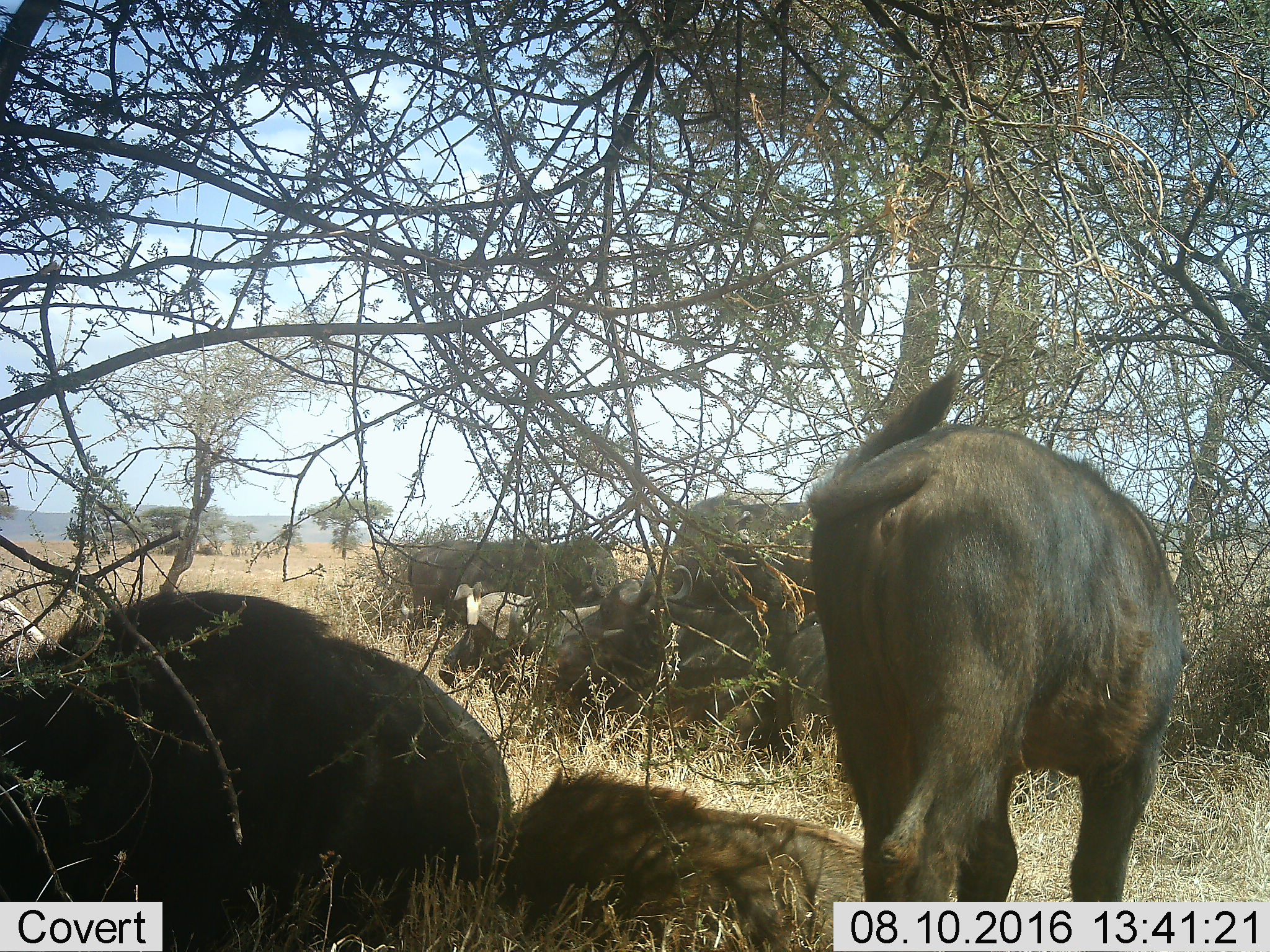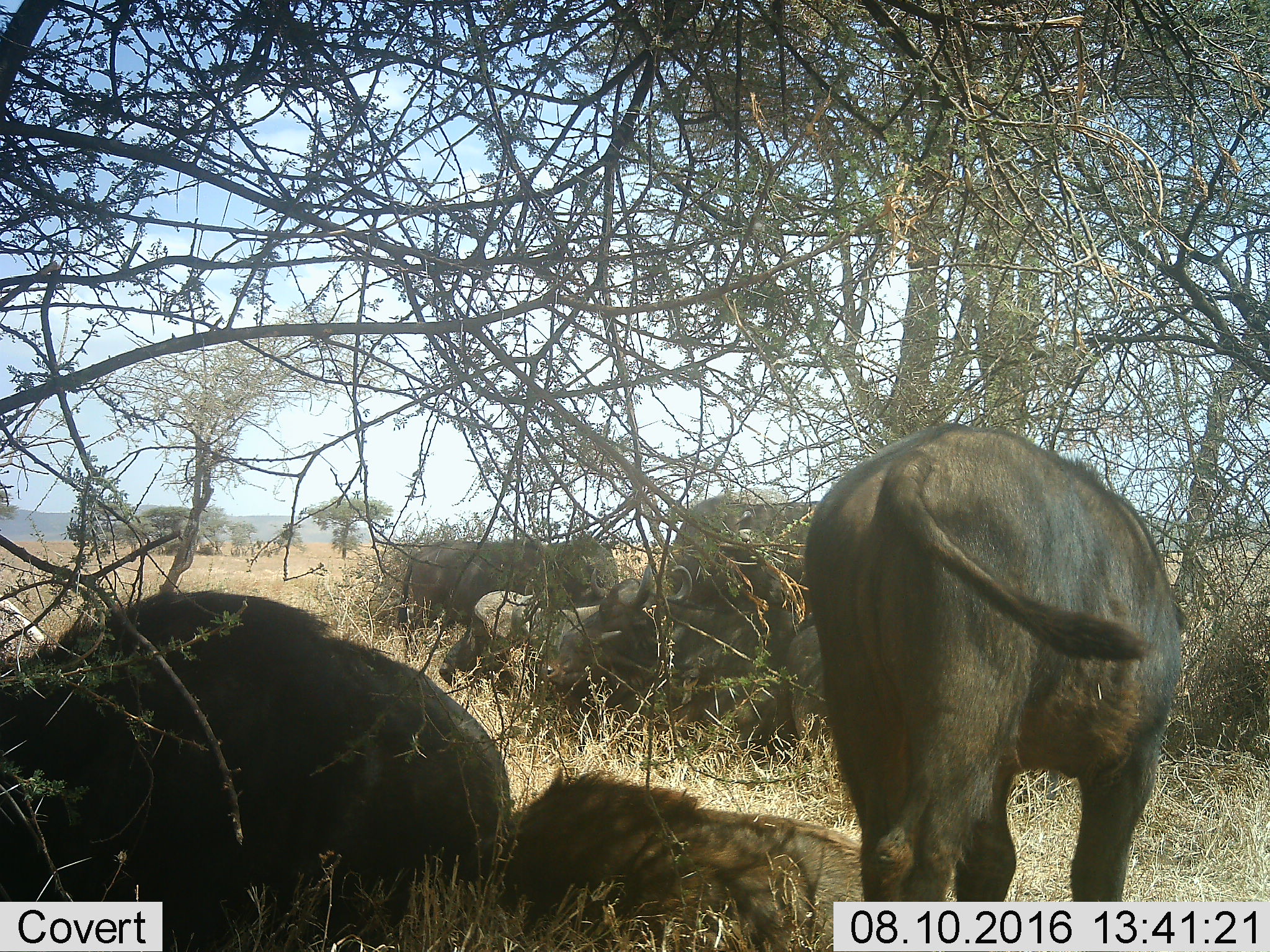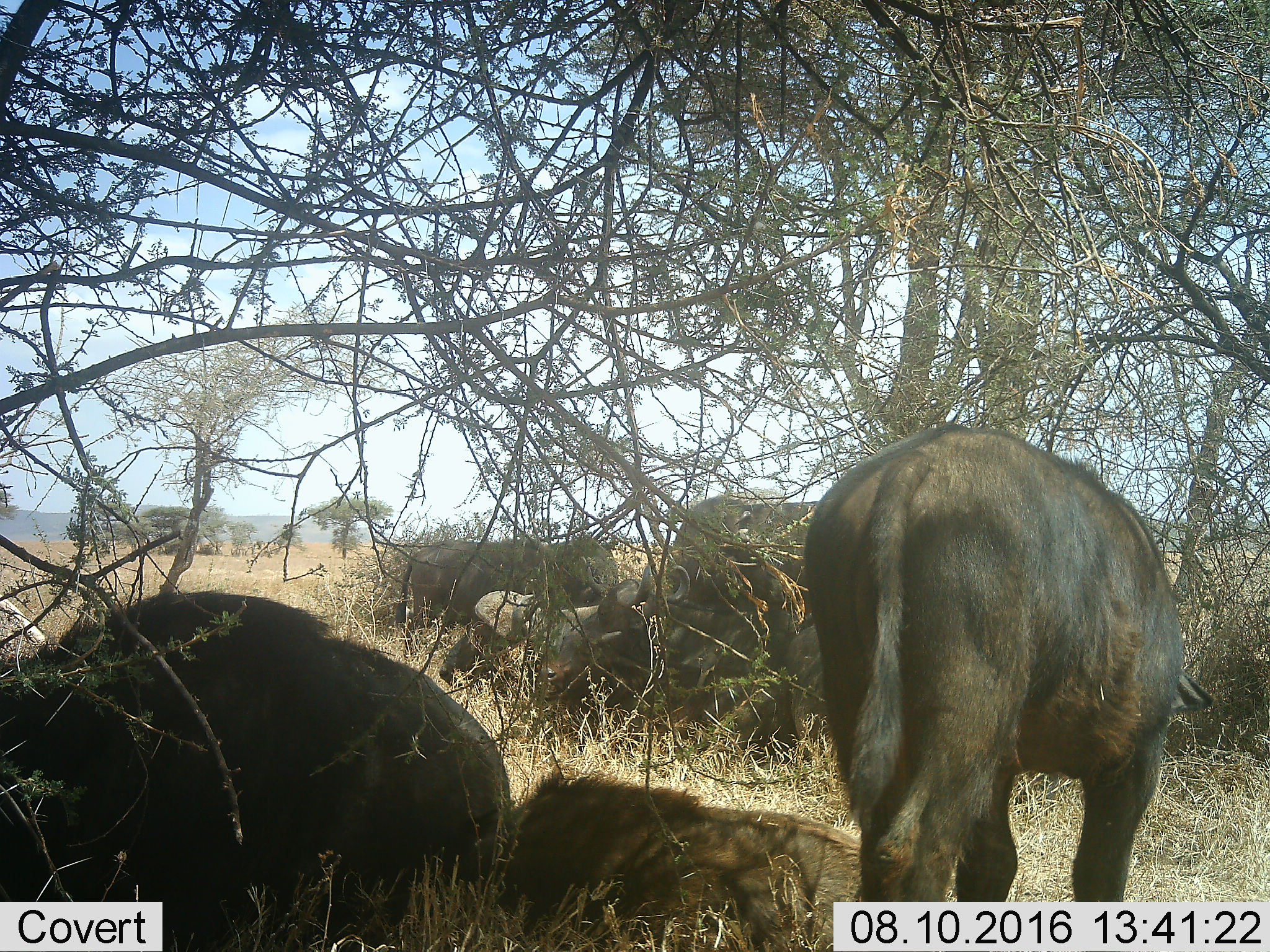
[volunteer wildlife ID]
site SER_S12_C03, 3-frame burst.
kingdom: Animalia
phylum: Chordata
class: Mammalia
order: Artiodactyla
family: Bovidae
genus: Syncerus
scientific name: Syncerus caffer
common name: african buffalo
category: buffalo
Buffalo (african buffalo) (Syncerus caffer), count 9. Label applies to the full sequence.